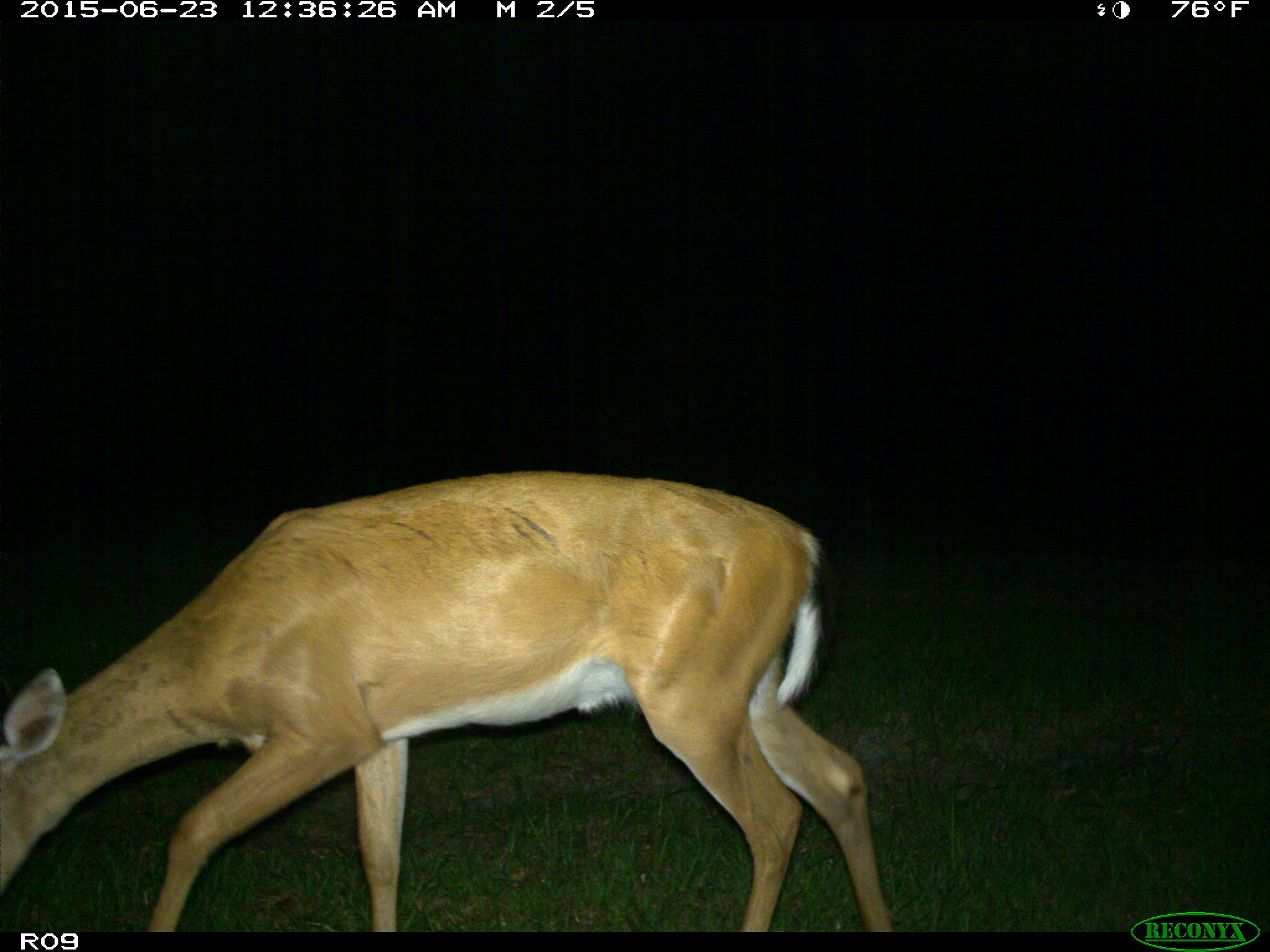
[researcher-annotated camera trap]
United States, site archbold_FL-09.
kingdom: Animalia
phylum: Chordata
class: Mammalia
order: Artiodactyla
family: Cervidae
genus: Odocoileus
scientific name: Odocoileus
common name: deer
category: unidentified deer